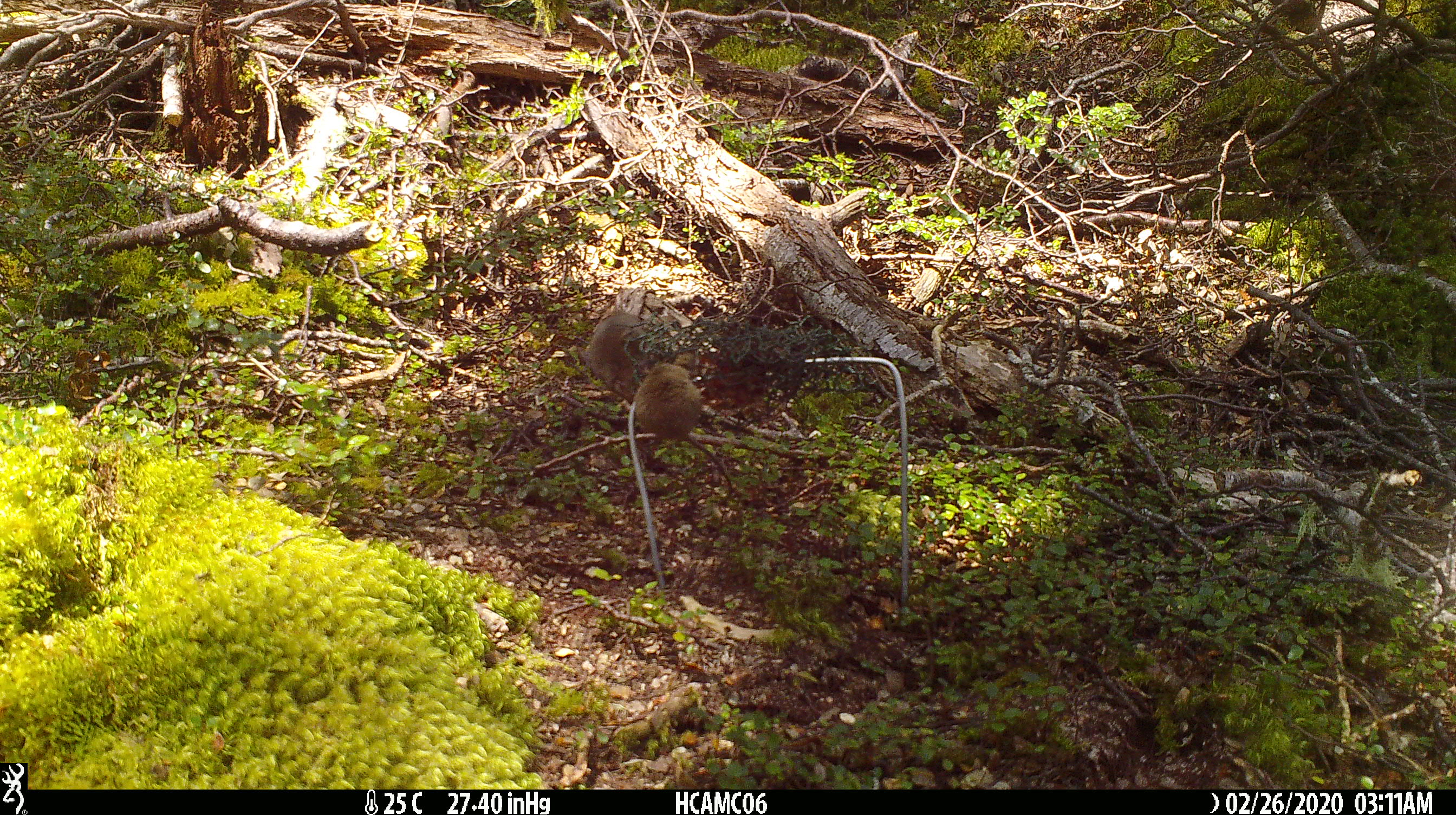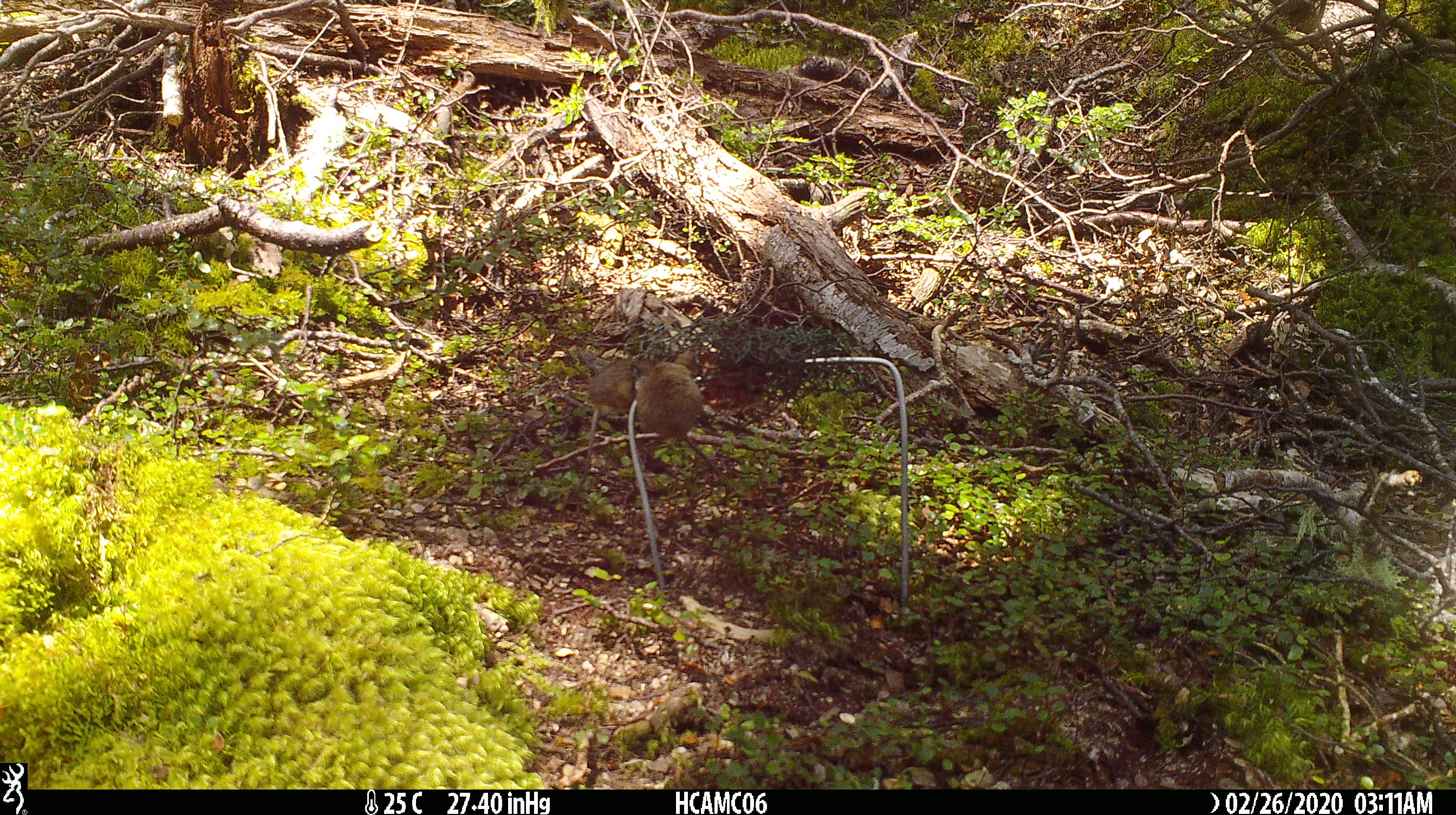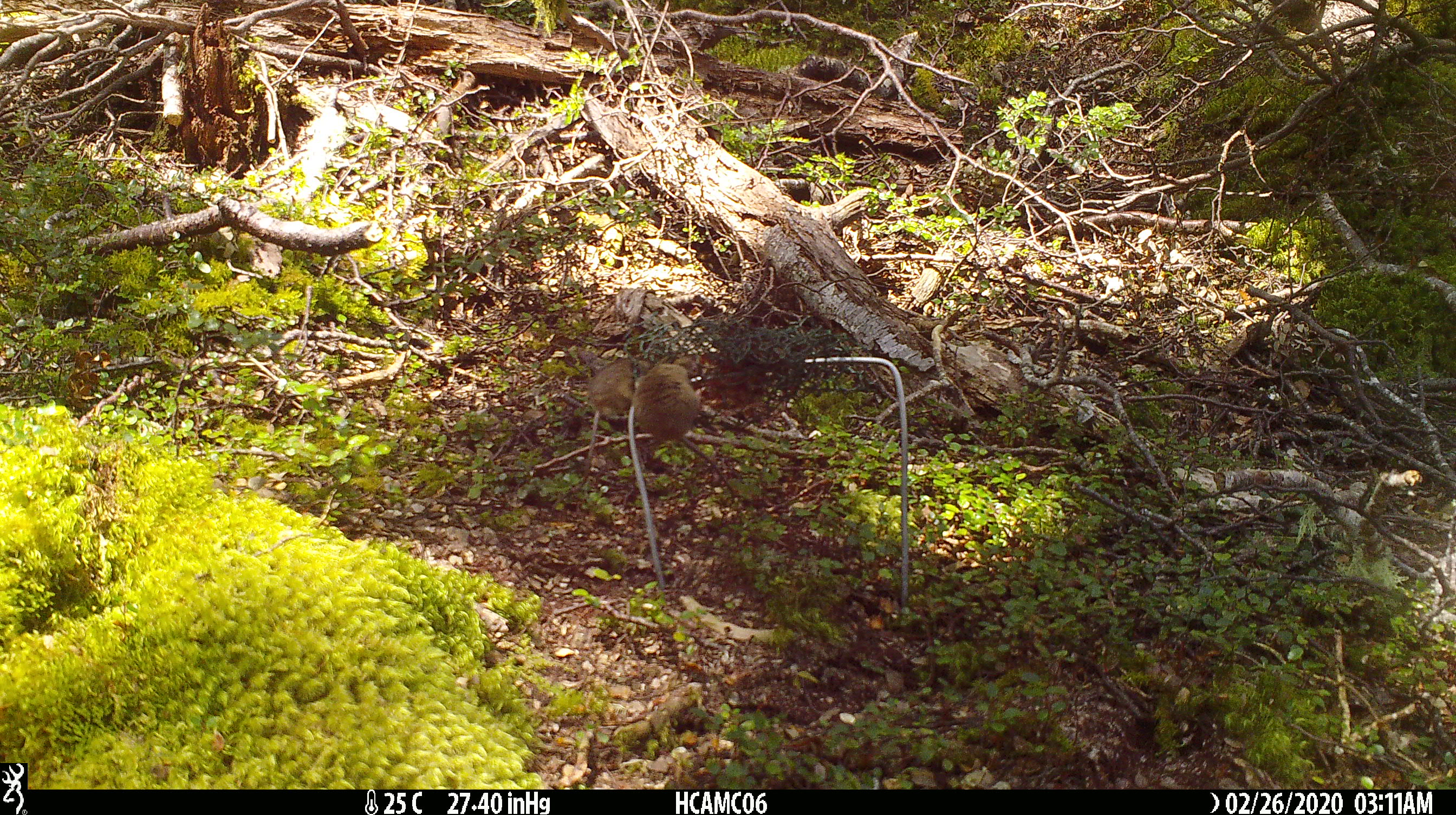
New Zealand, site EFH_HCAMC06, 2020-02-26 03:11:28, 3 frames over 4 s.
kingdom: Animalia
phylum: Chordata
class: Mammalia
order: Rodentia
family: Muridae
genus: Mus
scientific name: Mus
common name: mouse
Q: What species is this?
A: Mouse (Mus).